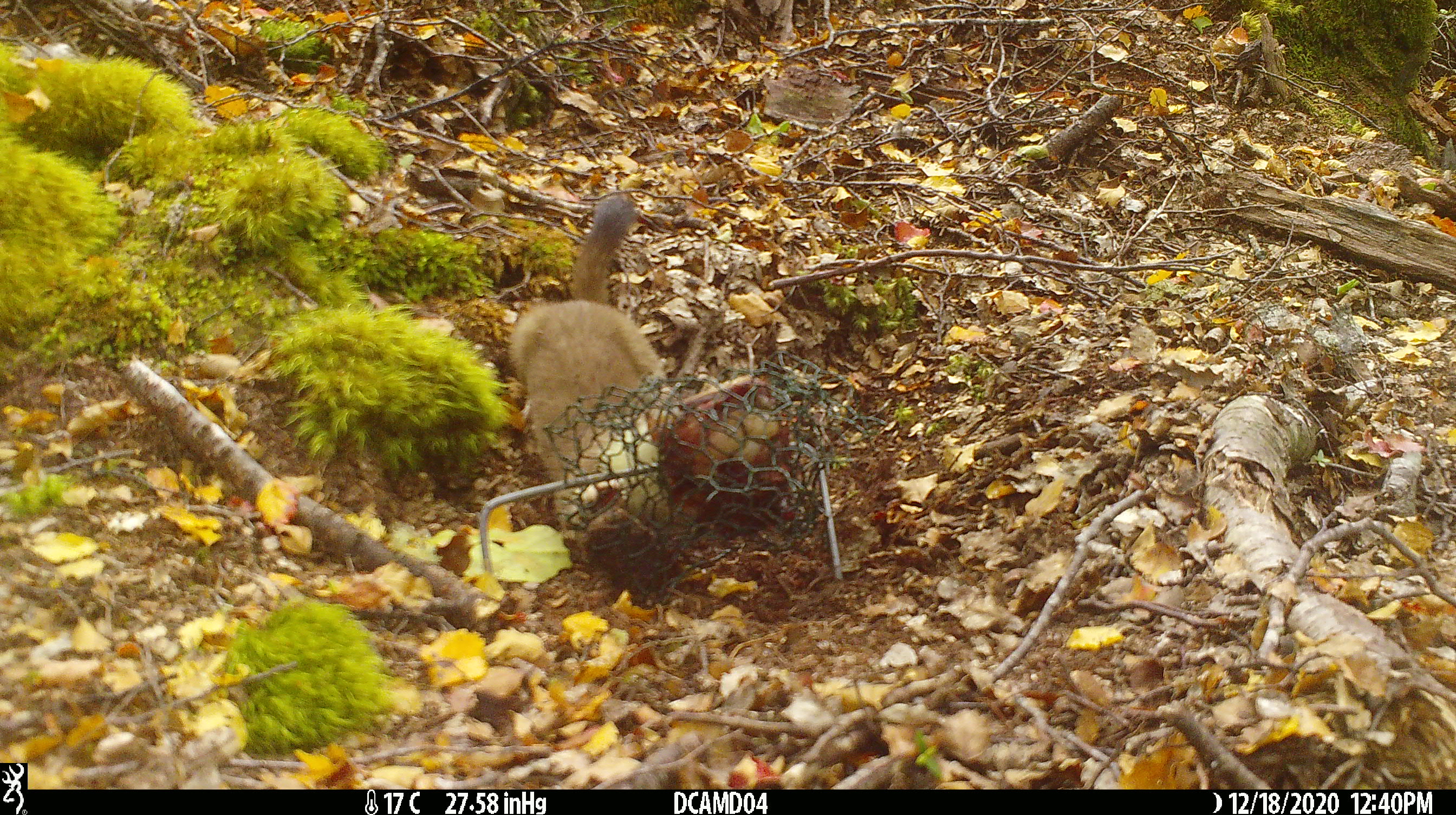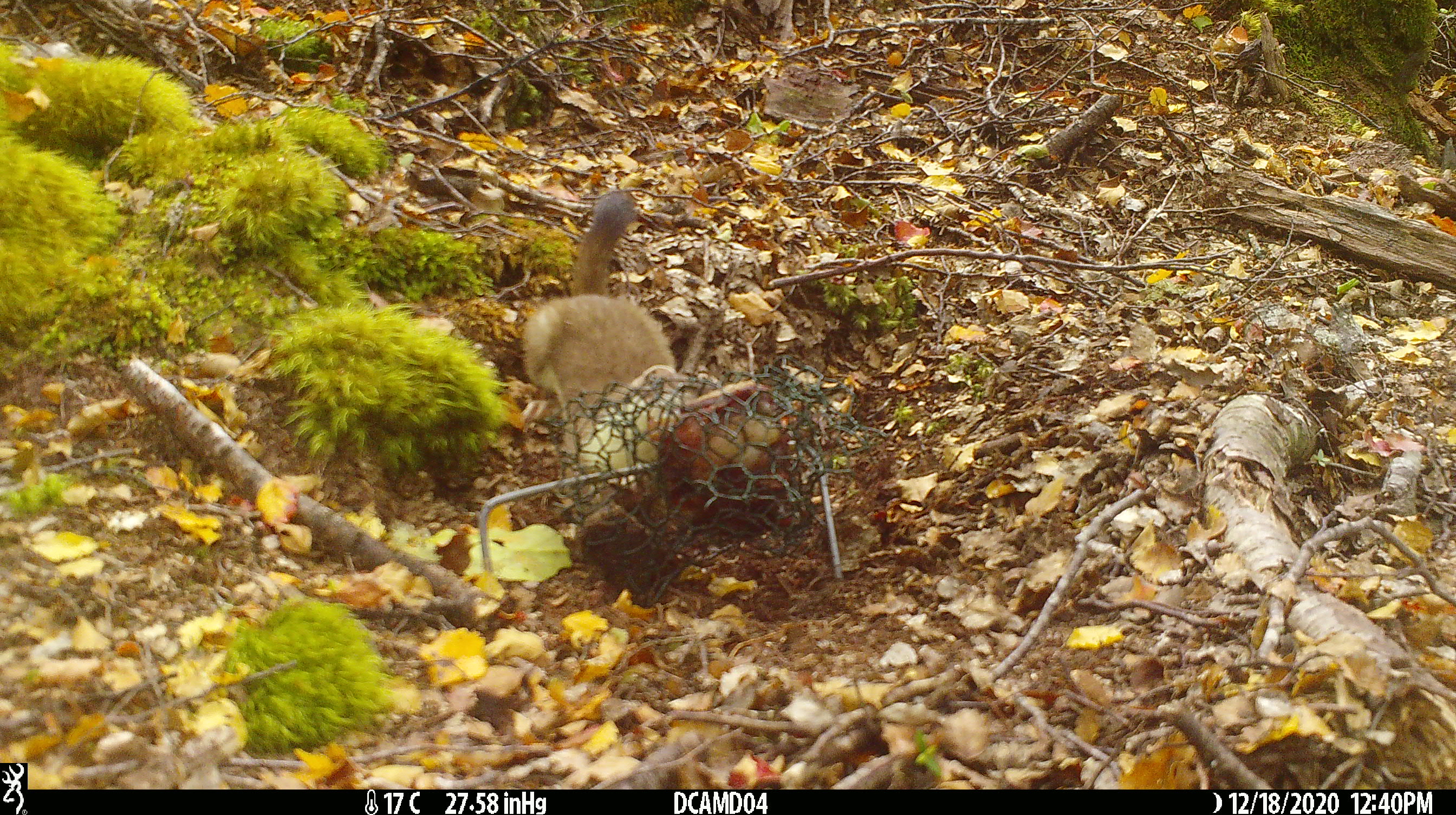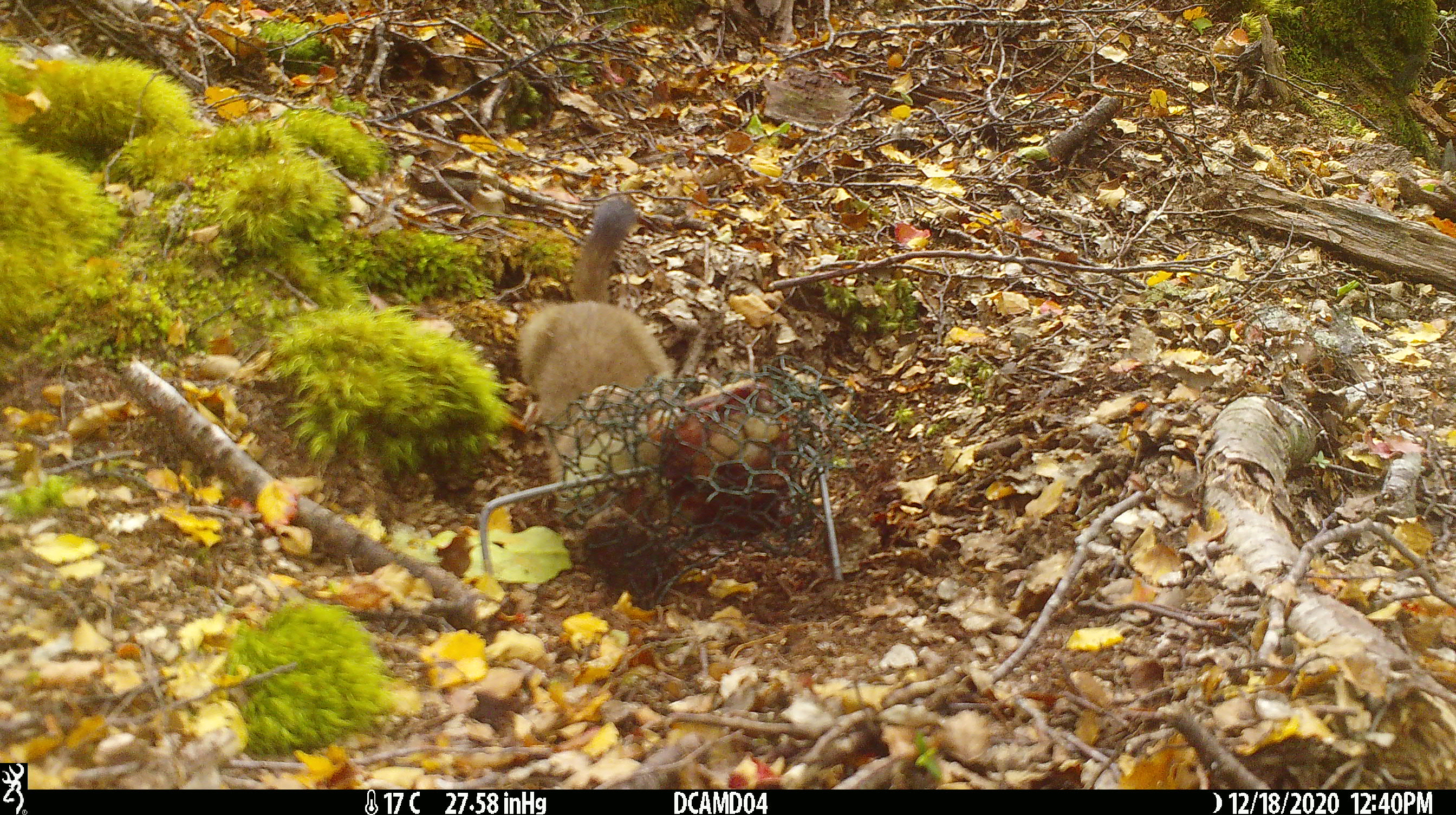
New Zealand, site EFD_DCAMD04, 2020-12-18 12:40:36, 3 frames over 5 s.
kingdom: Animalia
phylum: Chordata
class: Mammalia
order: Carnivora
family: Mustelidae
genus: Mustela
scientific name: Mustela erminea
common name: stoat